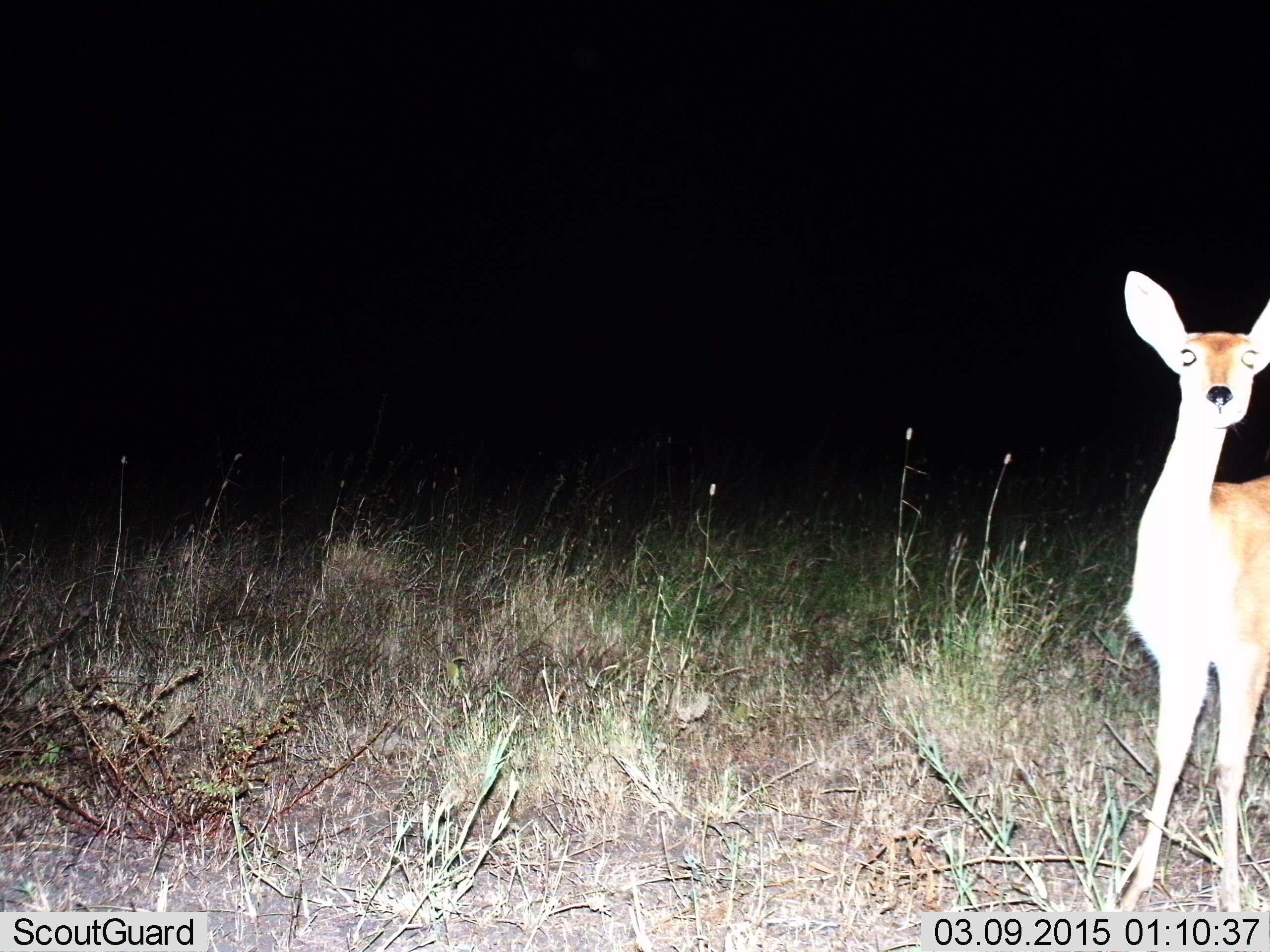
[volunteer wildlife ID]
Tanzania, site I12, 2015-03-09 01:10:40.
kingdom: Animalia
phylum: Chordata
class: Mammalia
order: Artiodactyla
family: Bovidae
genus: Redunca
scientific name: Redunca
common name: reedbuck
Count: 1.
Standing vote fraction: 100%.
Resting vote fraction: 0%.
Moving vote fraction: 0%.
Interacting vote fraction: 0%.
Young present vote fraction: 0%.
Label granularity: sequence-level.